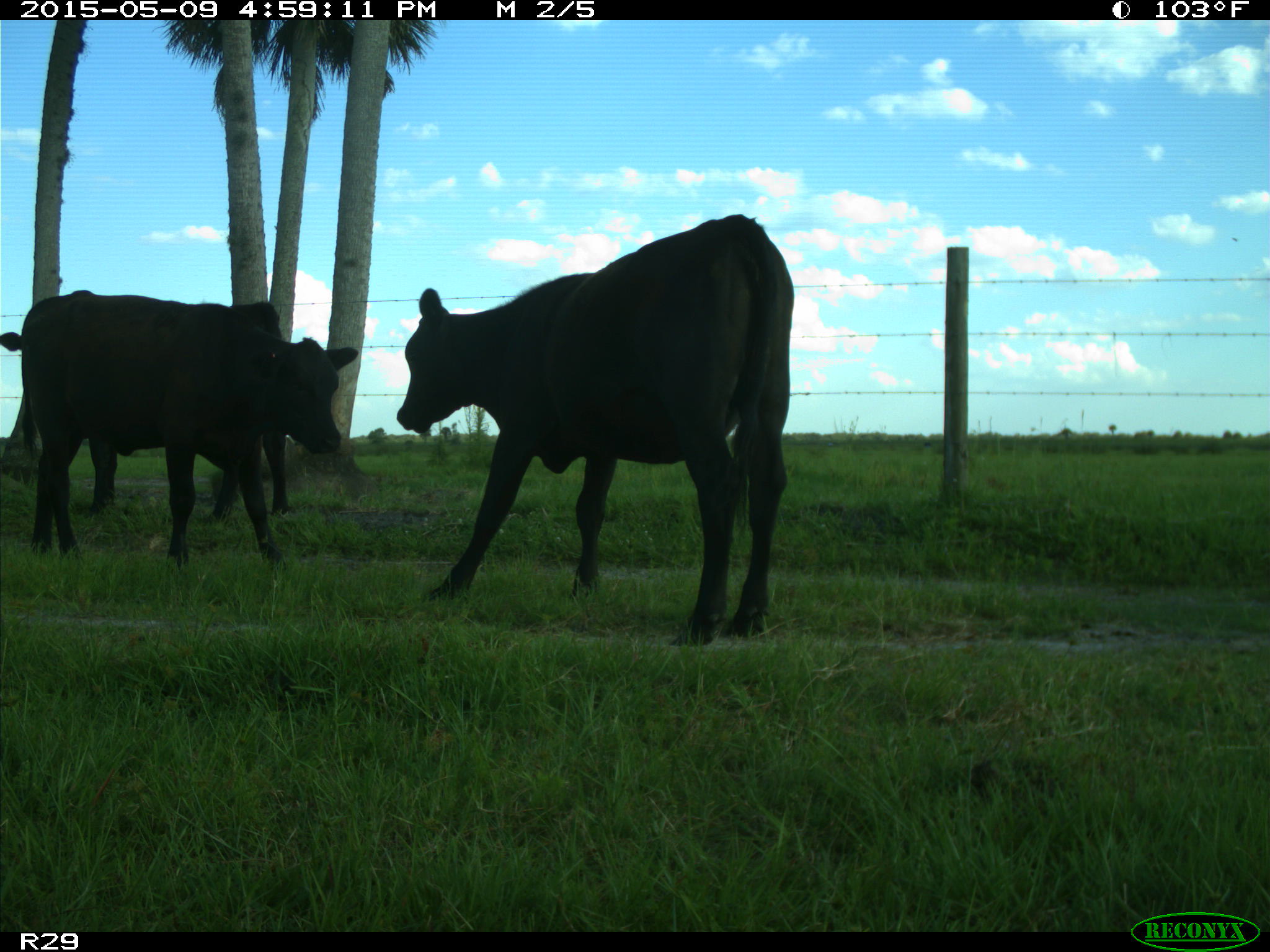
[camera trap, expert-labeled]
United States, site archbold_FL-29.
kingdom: Animalia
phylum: Chordata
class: Mammalia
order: Artiodactyla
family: Bovidae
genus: Bos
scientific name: Bos taurus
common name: domestic cow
Bos taurus (domestic cow).